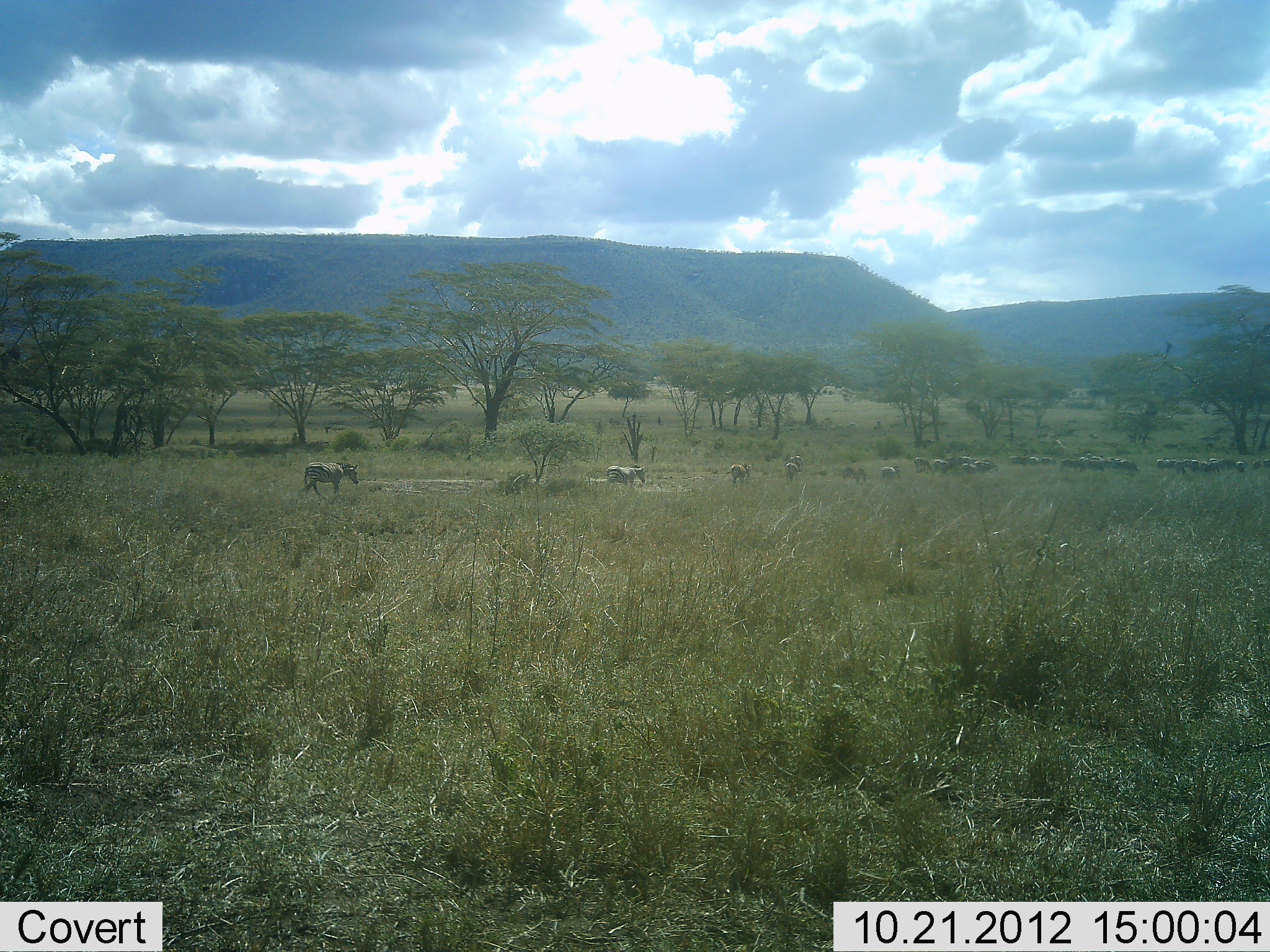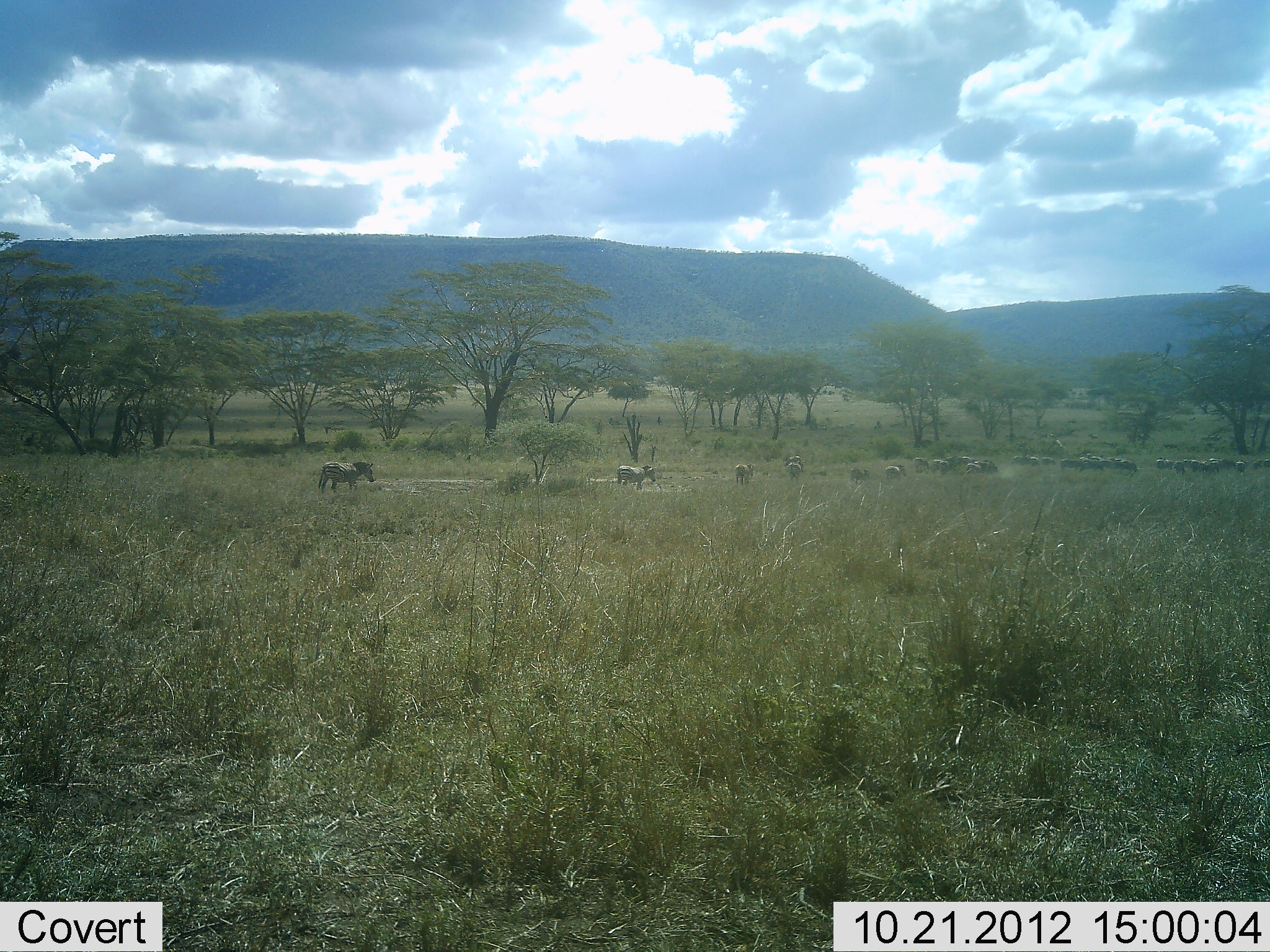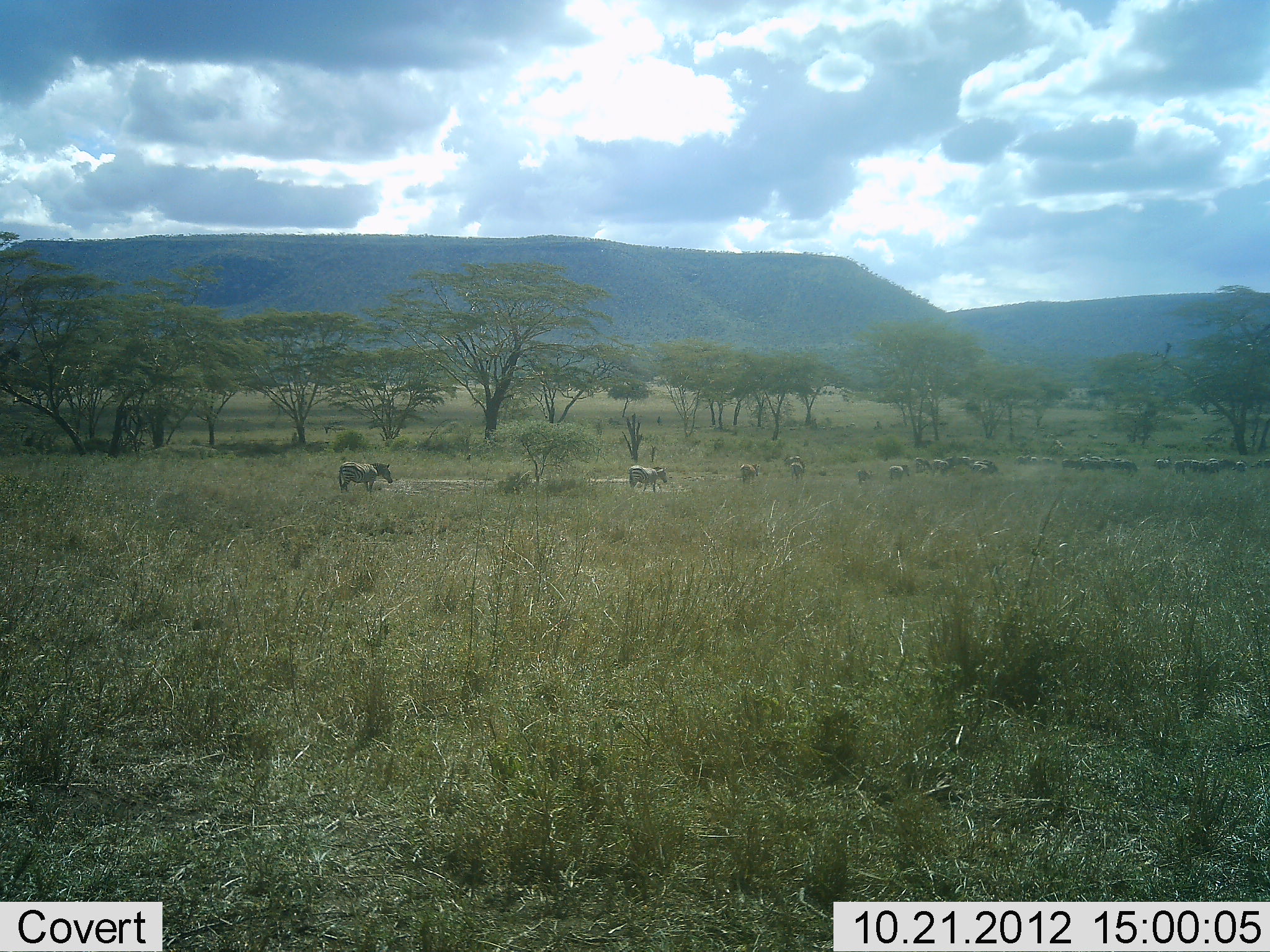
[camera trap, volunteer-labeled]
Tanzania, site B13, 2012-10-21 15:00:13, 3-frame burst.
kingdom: Animalia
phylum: Chordata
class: Mammalia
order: Perissodactyla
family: Equidae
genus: Equus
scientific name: Equus quagga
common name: plains zebra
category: zebra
Zebra (plains zebra) (Equus quagga), count 11-50. Behavior (volunteer vote fractions): standing 30%, resting 10%, moving 100%, interacting 0%. Young present (vote fraction): 0%. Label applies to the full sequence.